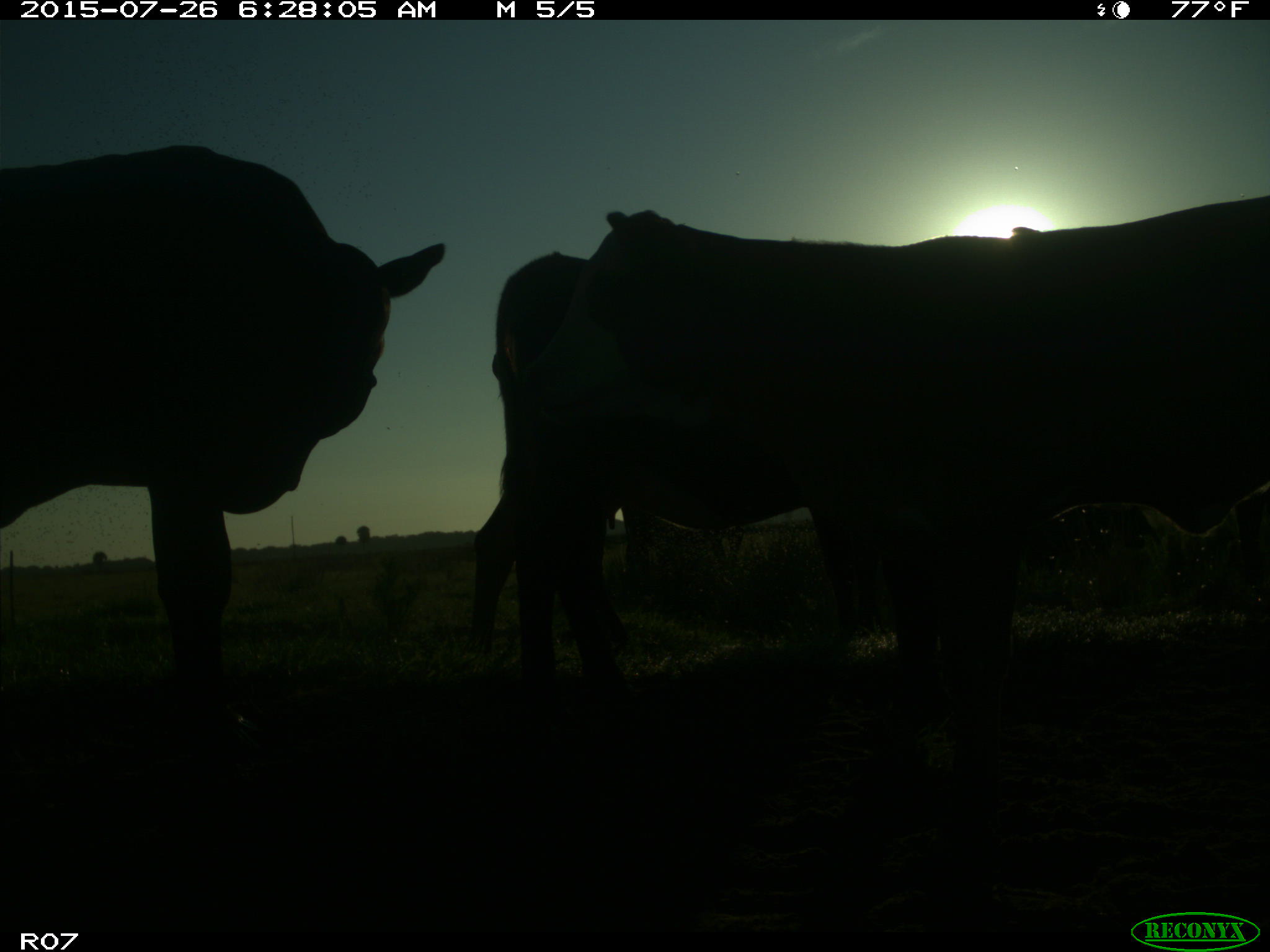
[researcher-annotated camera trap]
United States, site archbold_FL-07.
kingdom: Animalia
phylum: Chordata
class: Mammalia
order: Artiodactyla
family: Bovidae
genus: Bos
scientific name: Bos taurus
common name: domestic cow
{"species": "Bos taurus (domestic cow)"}